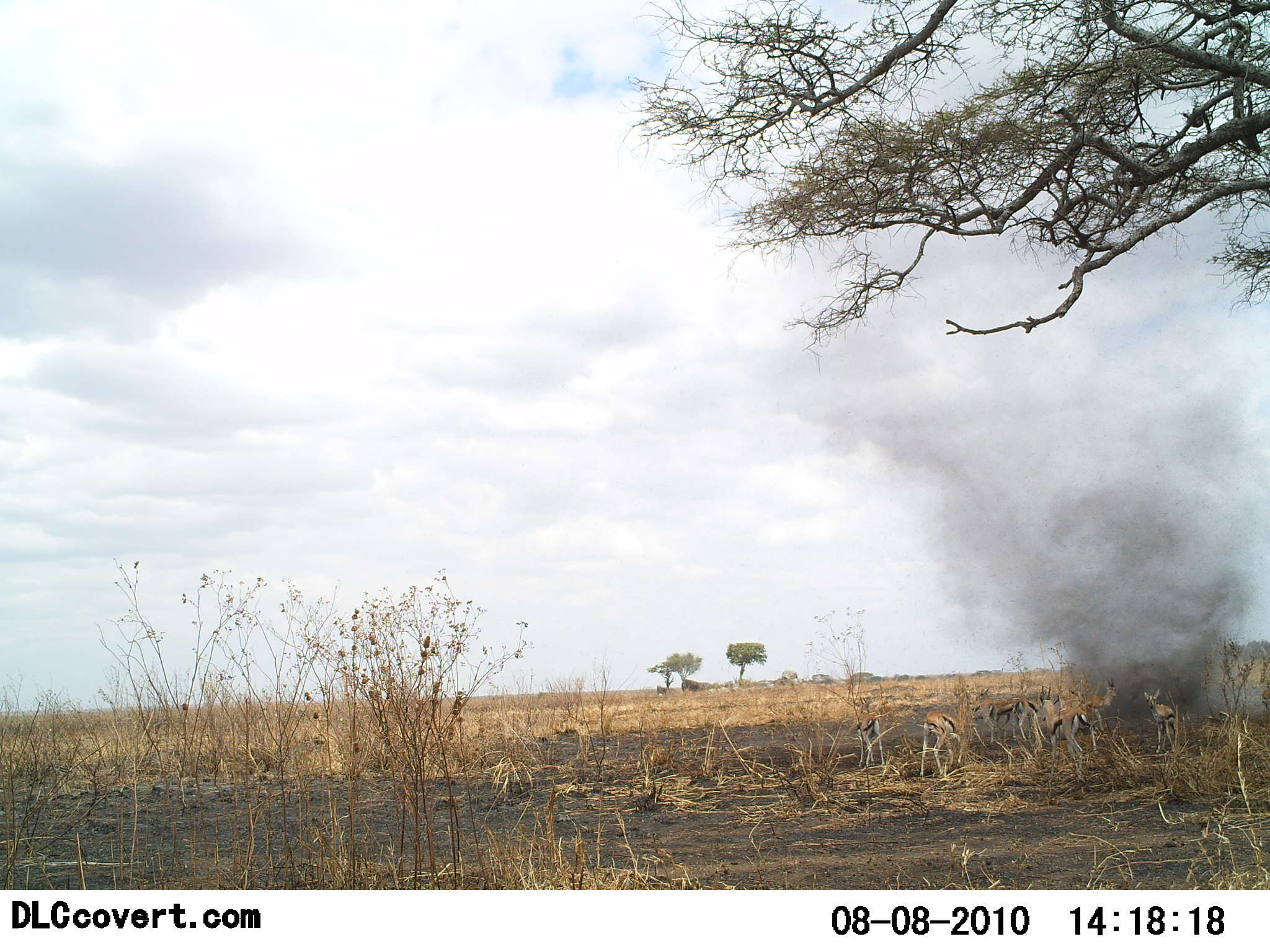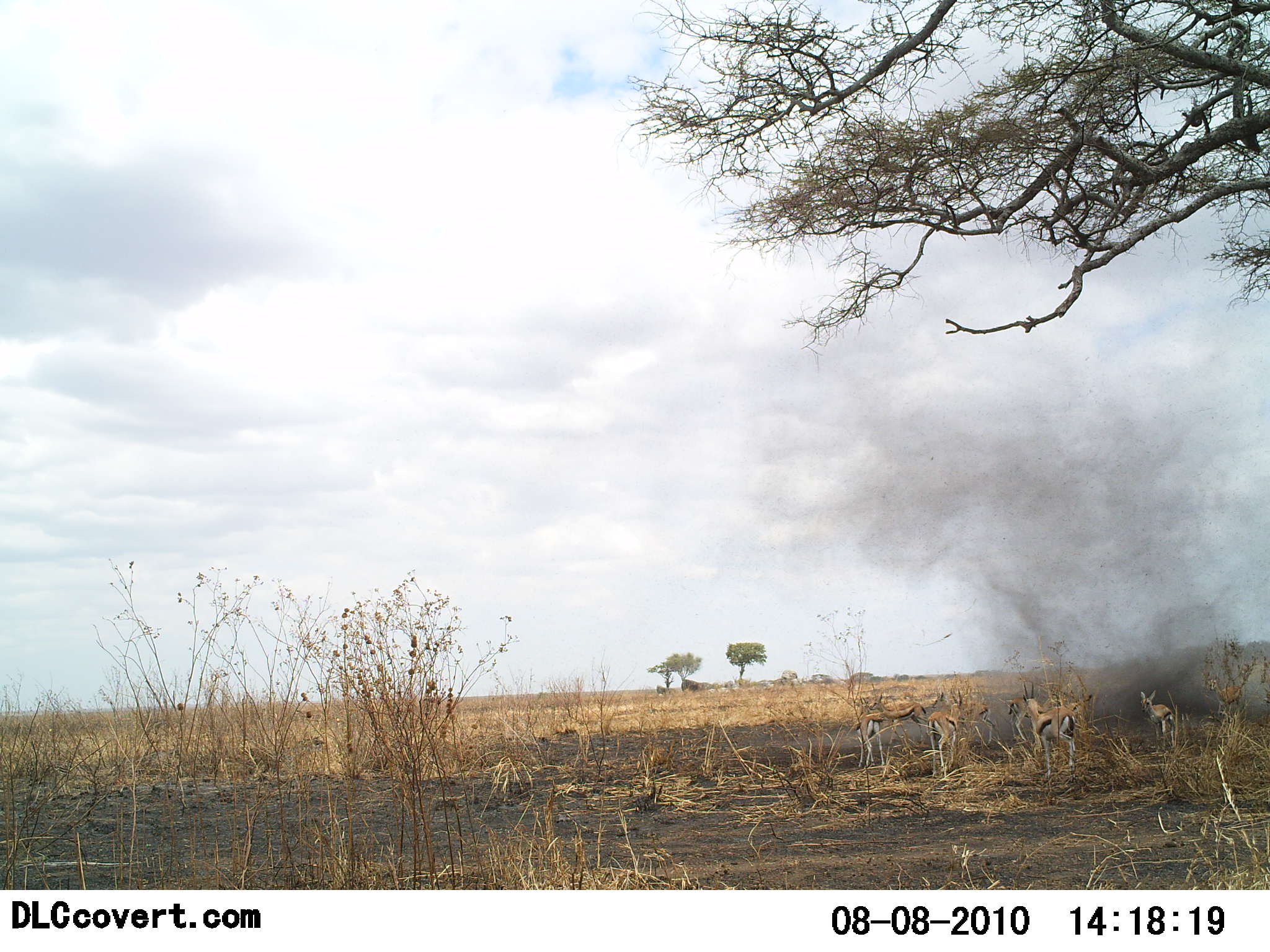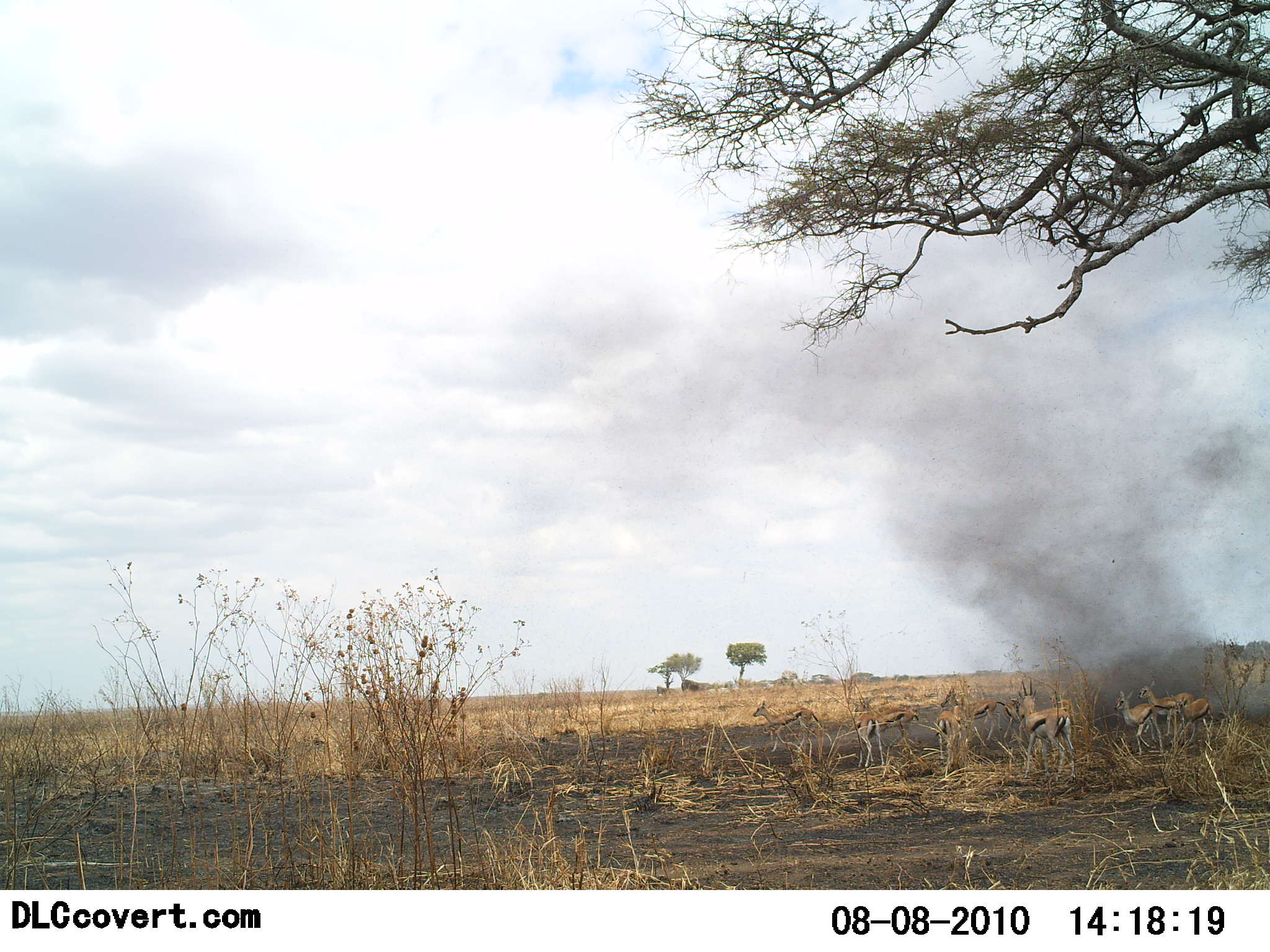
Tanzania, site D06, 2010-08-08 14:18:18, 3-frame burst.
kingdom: Animalia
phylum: Chordata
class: Mammalia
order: Artiodactyla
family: Bovidae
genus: Eudorcas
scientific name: Eudorcas thomsonii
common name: thomson's gazelle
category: gazellethomsons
Gazellethomsons (thomson's gazelle) (Eudorcas thomsonii), count 8. Behavior (volunteer vote fractions): standing 55%, resting 0%, moving 55%, interacting 18%. Young present (vote fraction): 0%. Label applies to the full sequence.